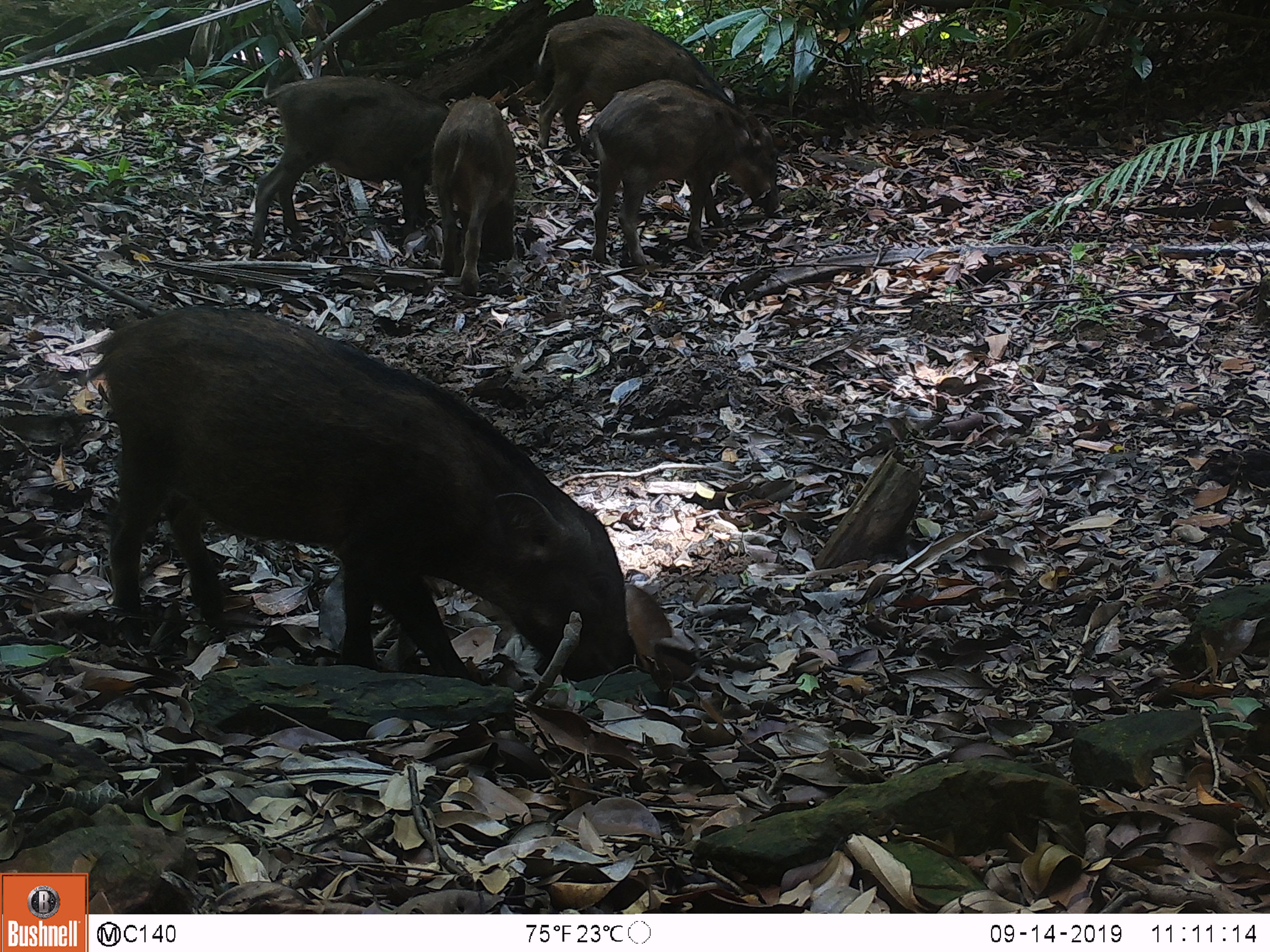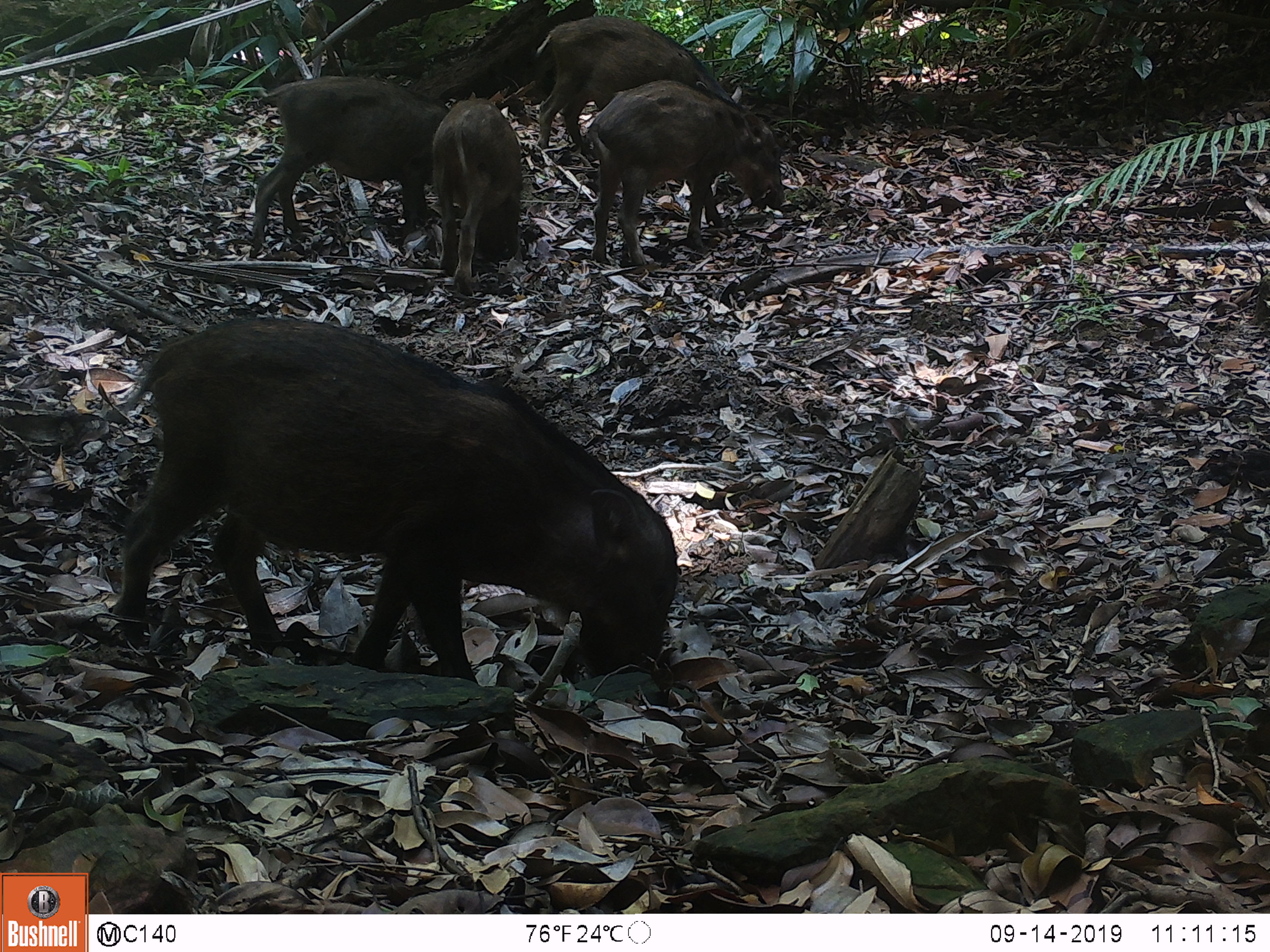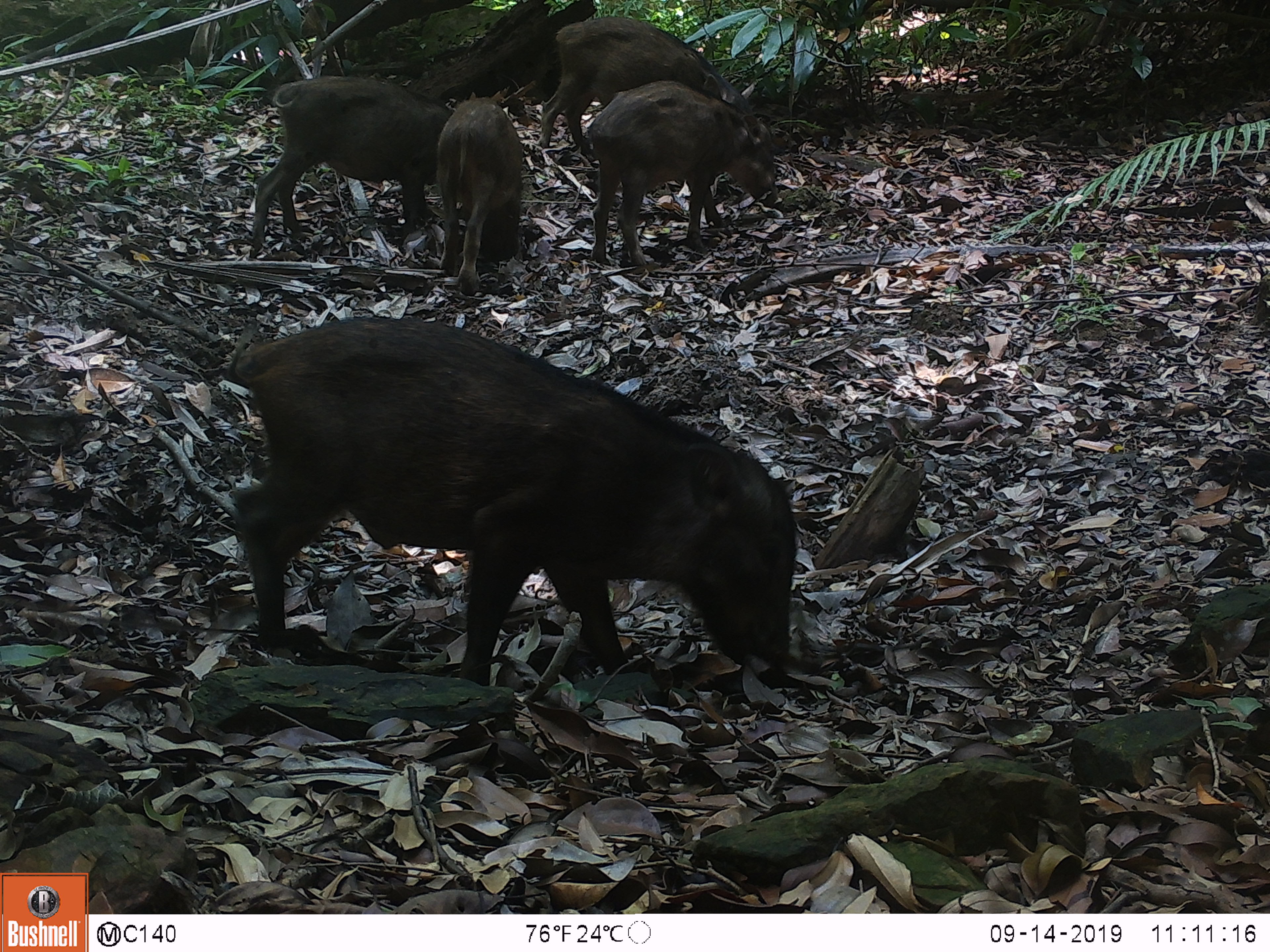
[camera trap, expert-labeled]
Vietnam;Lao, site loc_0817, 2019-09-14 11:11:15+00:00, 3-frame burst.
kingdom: Animalia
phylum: Chordata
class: Mammalia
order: Artiodactyla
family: Suidae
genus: Sus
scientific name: Sus scrofa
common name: eurasian wild pig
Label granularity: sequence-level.